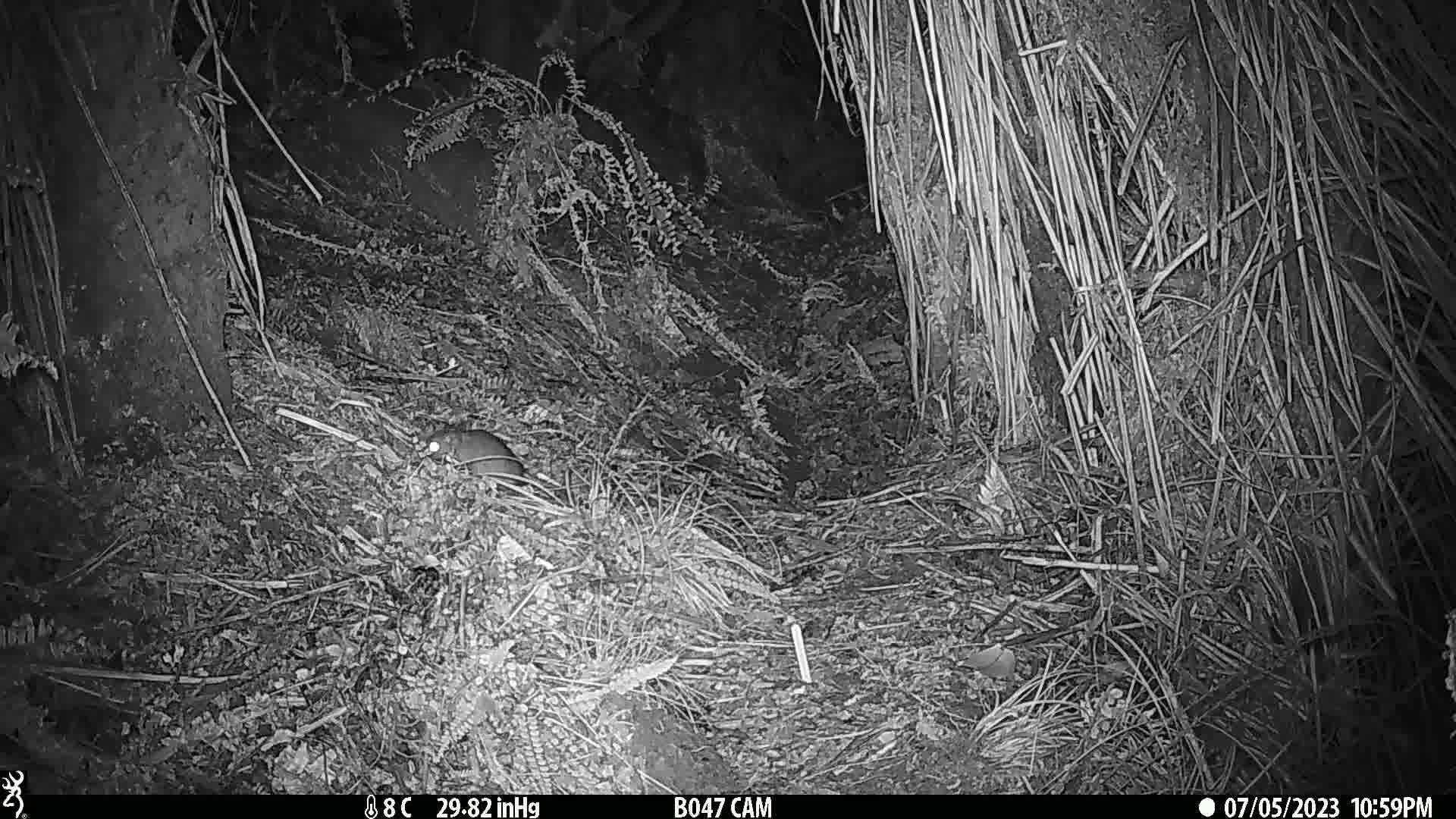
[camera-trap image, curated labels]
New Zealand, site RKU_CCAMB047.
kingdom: Animalia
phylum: Chordata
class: Mammalia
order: Rodentia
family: Muridae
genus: Rattus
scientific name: Rattus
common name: rat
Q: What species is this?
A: Rat (Rattus).